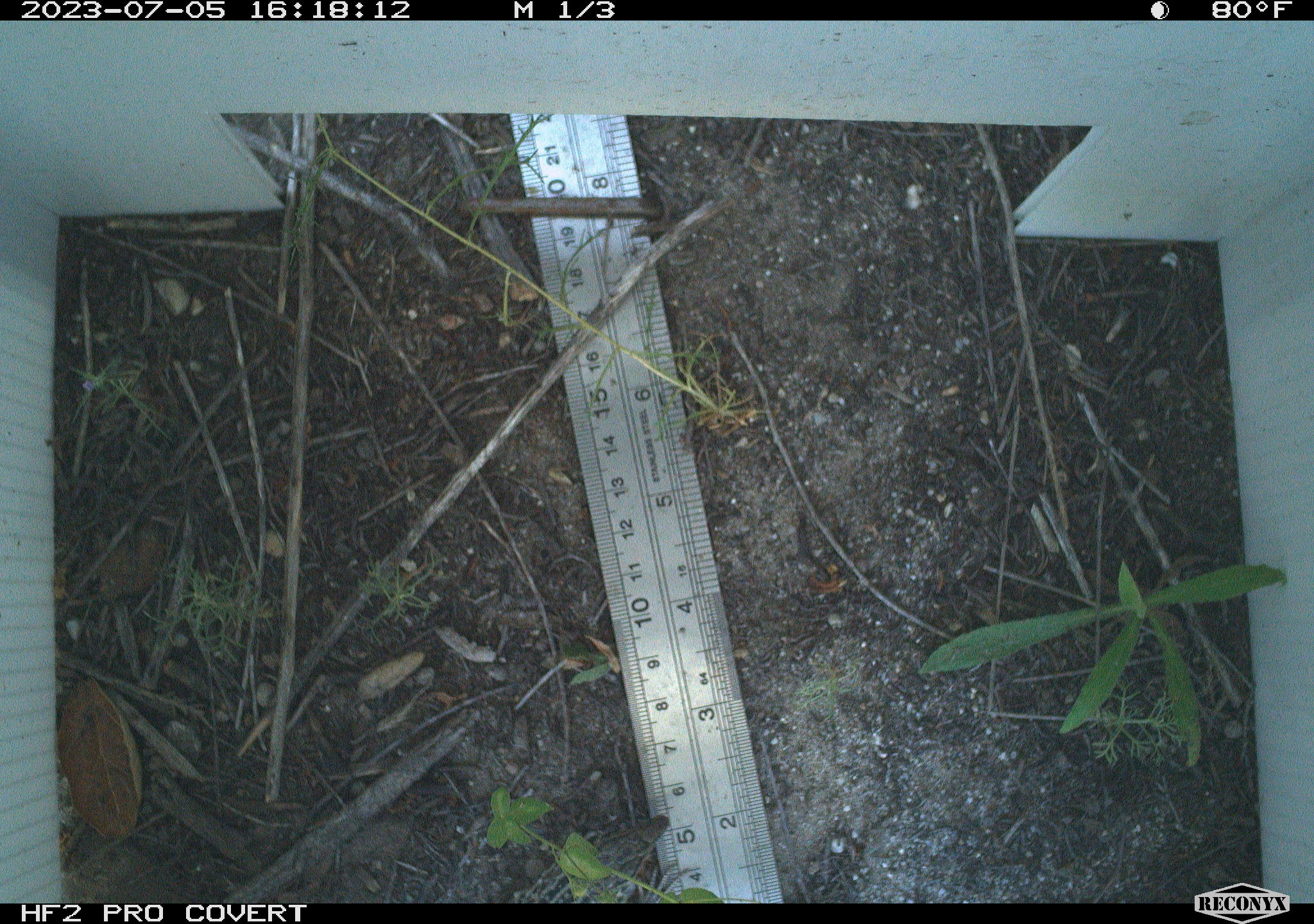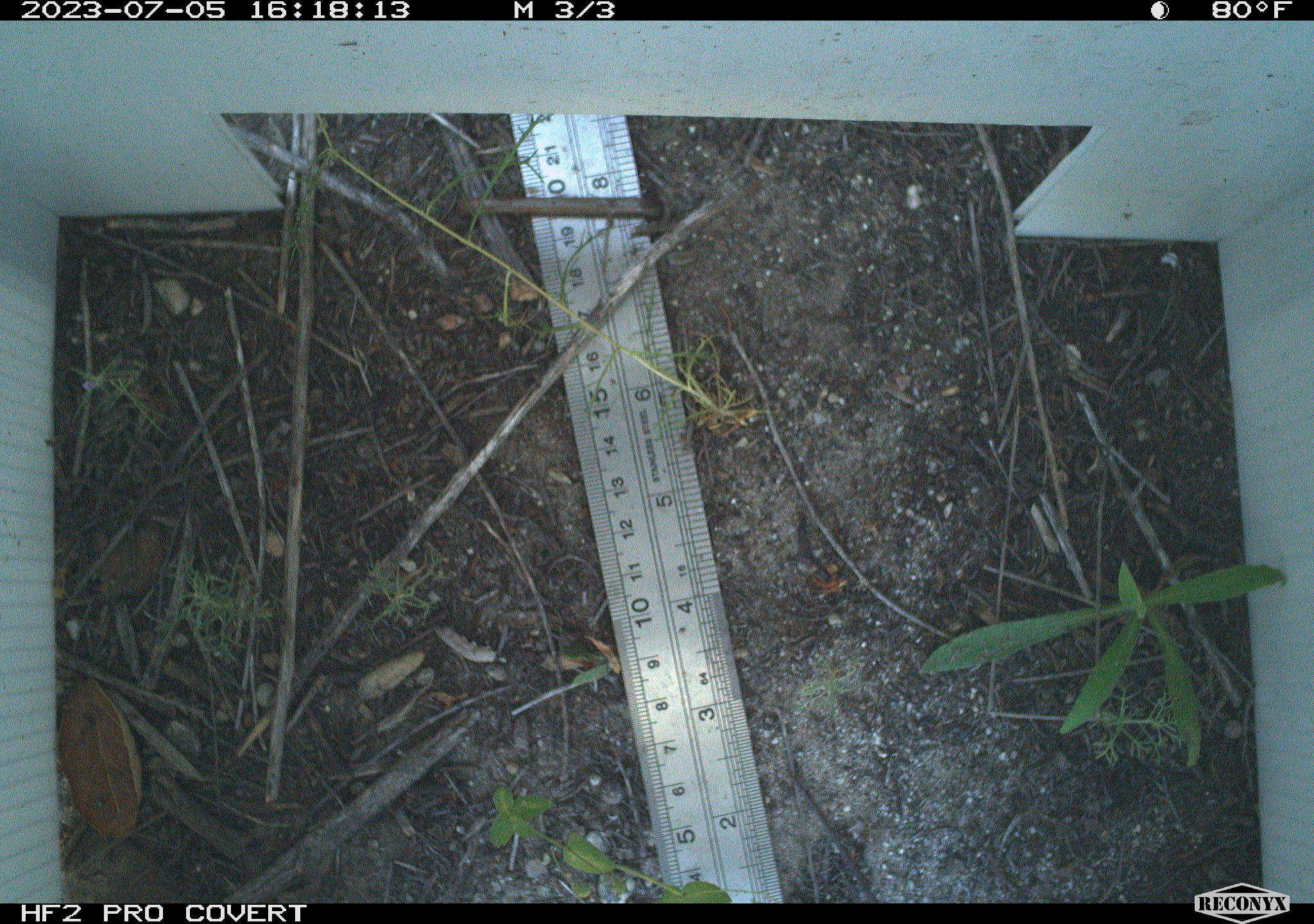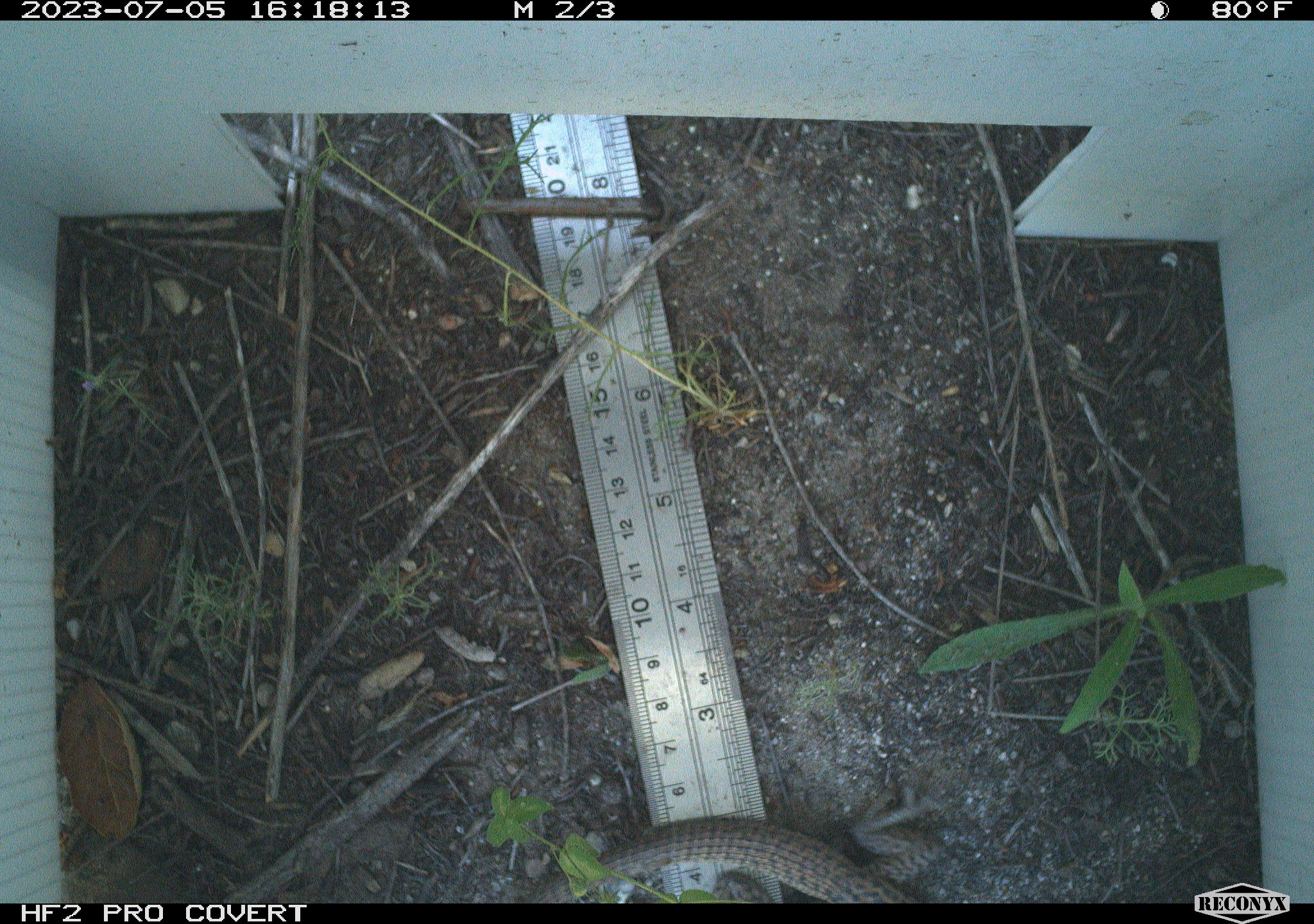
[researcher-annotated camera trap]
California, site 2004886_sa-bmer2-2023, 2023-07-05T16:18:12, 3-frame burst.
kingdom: Animalia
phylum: Chordata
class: Reptilia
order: Squamata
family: Teiidae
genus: Aspidoscelis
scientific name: Aspidoscelis tigris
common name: western whiptail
Western whiptail (Aspidoscelis tigris).